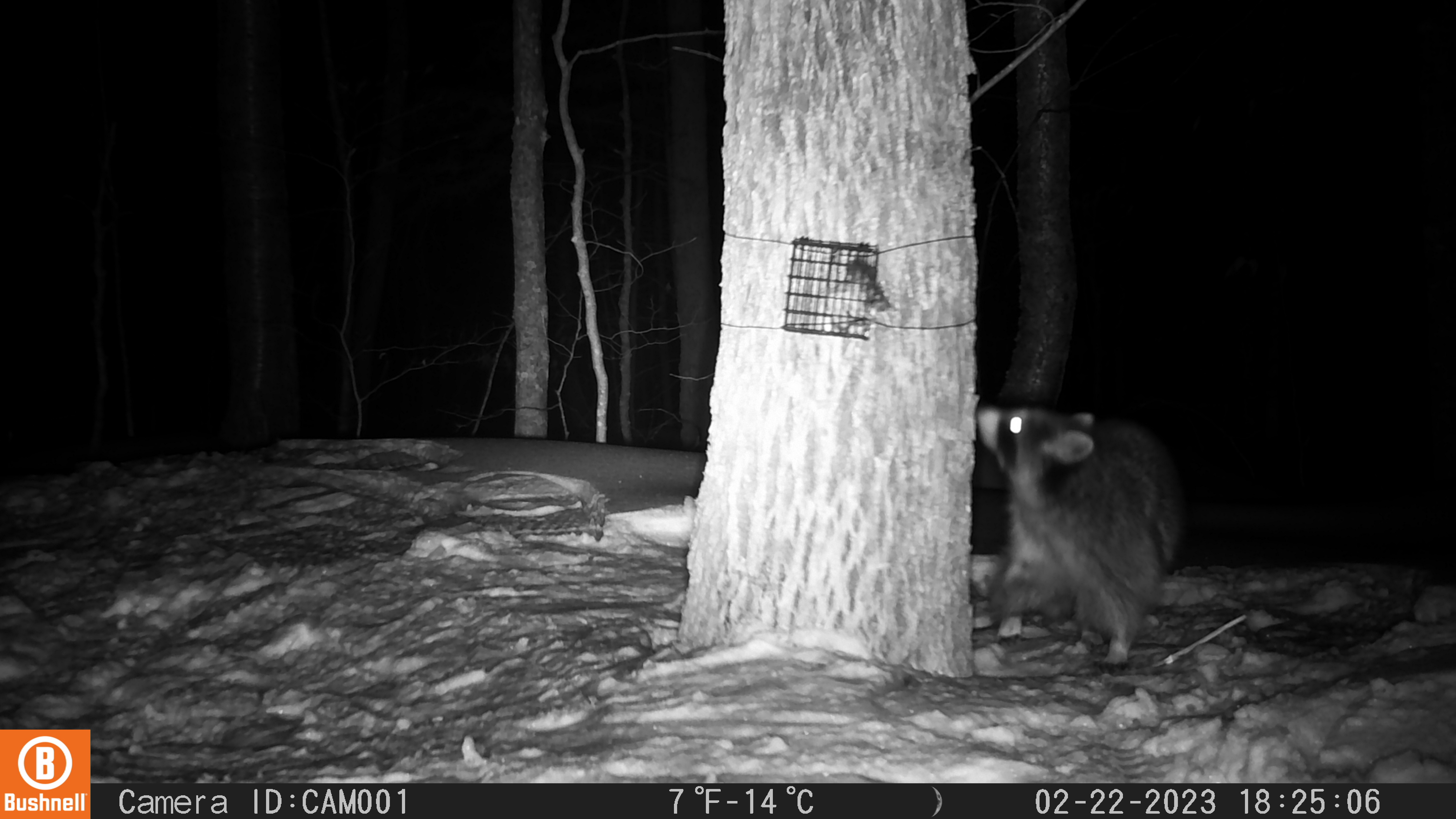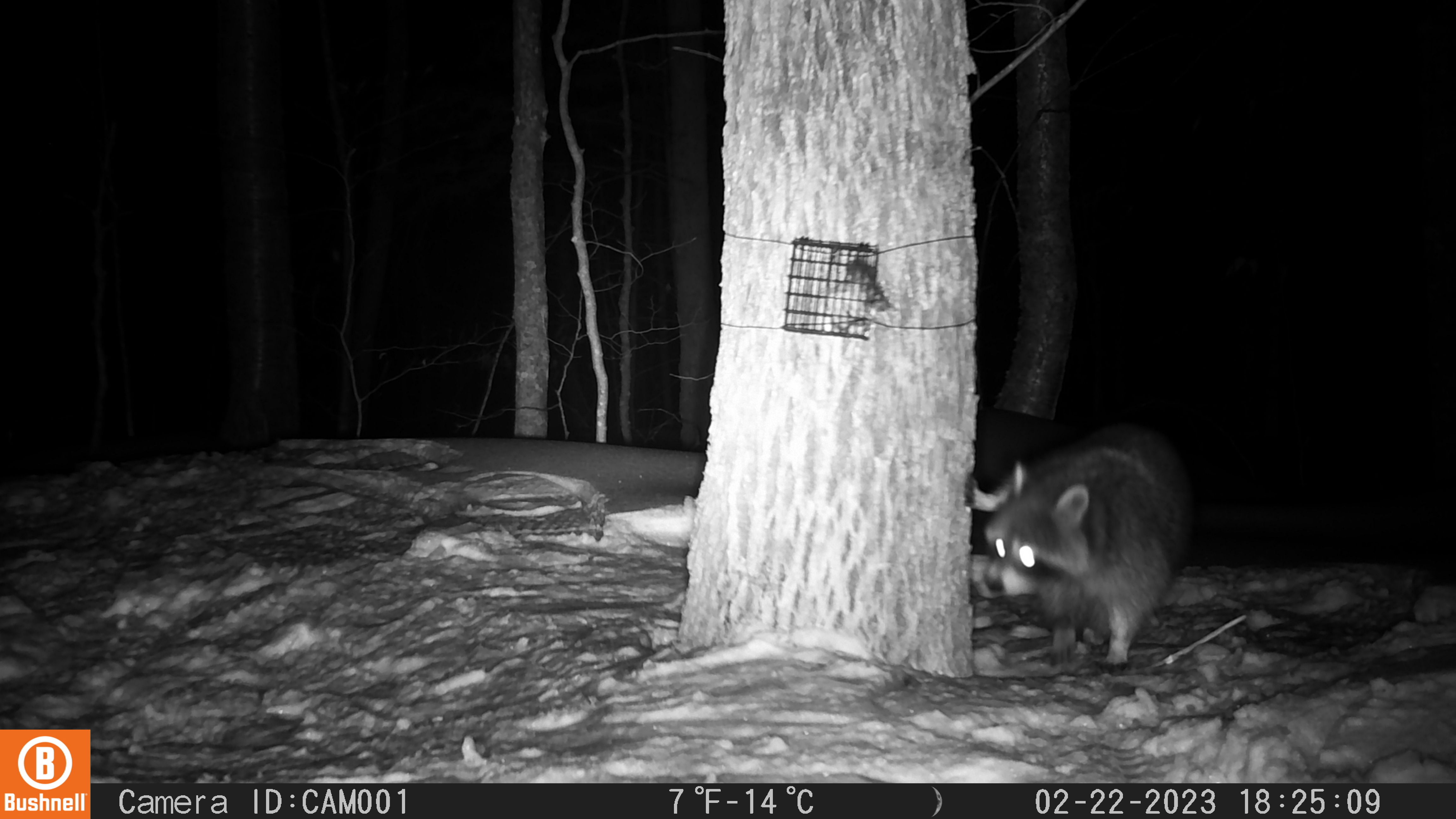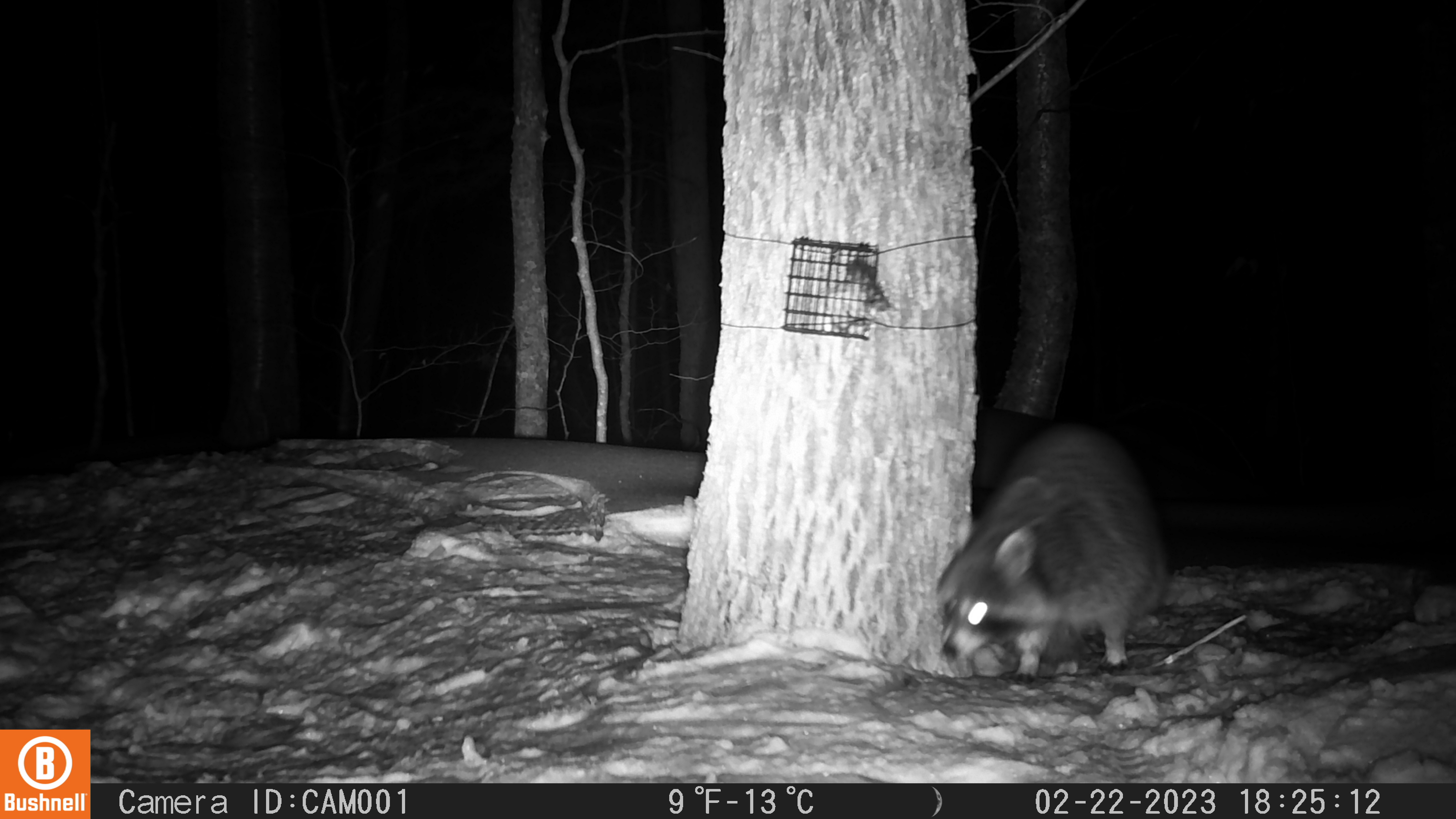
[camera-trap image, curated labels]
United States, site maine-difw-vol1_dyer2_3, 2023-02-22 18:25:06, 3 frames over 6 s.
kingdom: Animalia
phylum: Chordata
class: Mammalia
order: Carnivora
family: Procyonidae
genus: Procyon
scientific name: Procyon lotor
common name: raccoon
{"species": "raccoon (Procyon lotor)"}